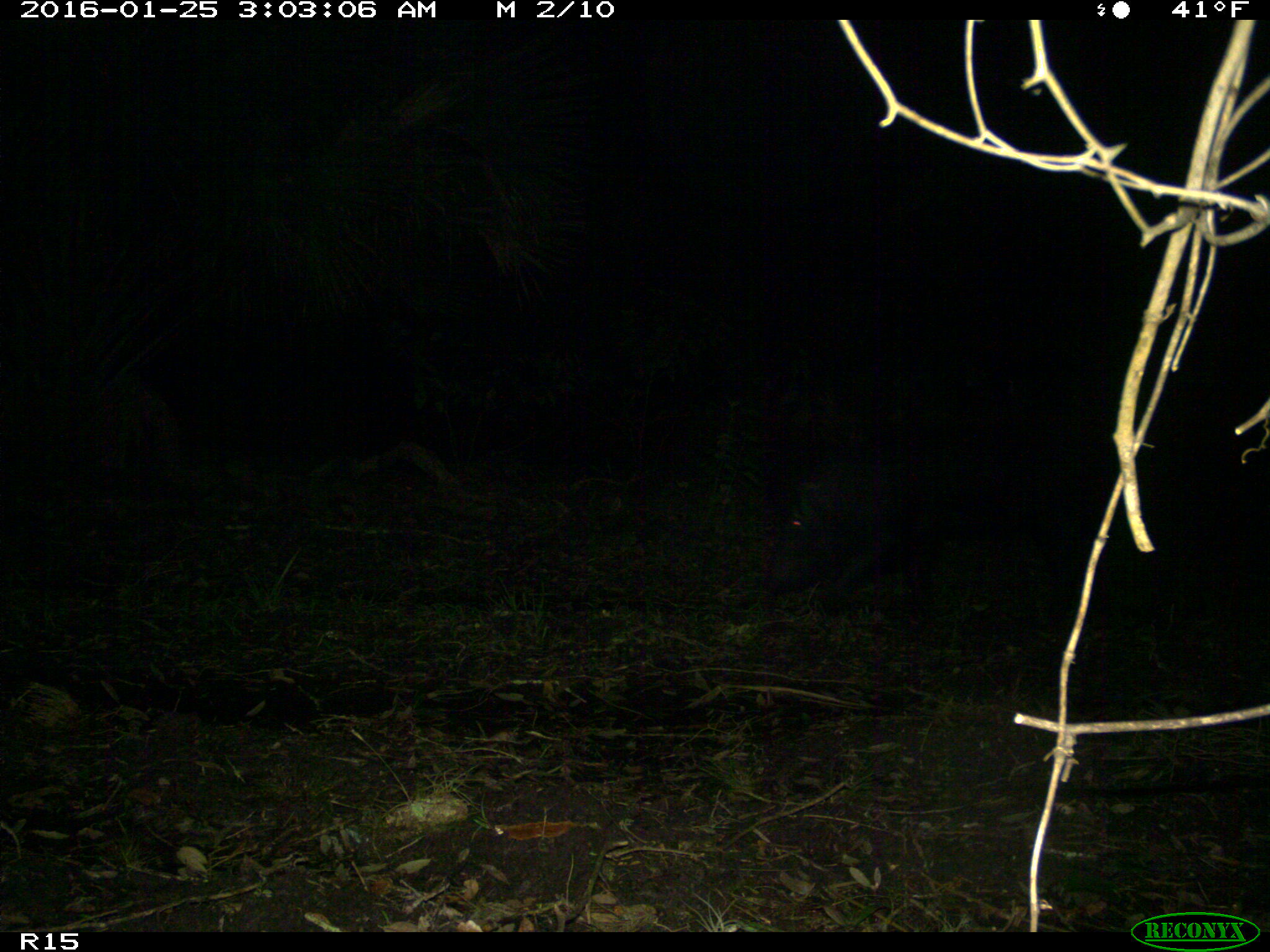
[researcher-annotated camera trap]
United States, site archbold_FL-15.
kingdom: Animalia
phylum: Chordata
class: Mammalia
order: Artiodactyla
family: Suidae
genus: Sus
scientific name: Sus scrofa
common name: wild boar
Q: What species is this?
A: Sus scrofa (wild boar).